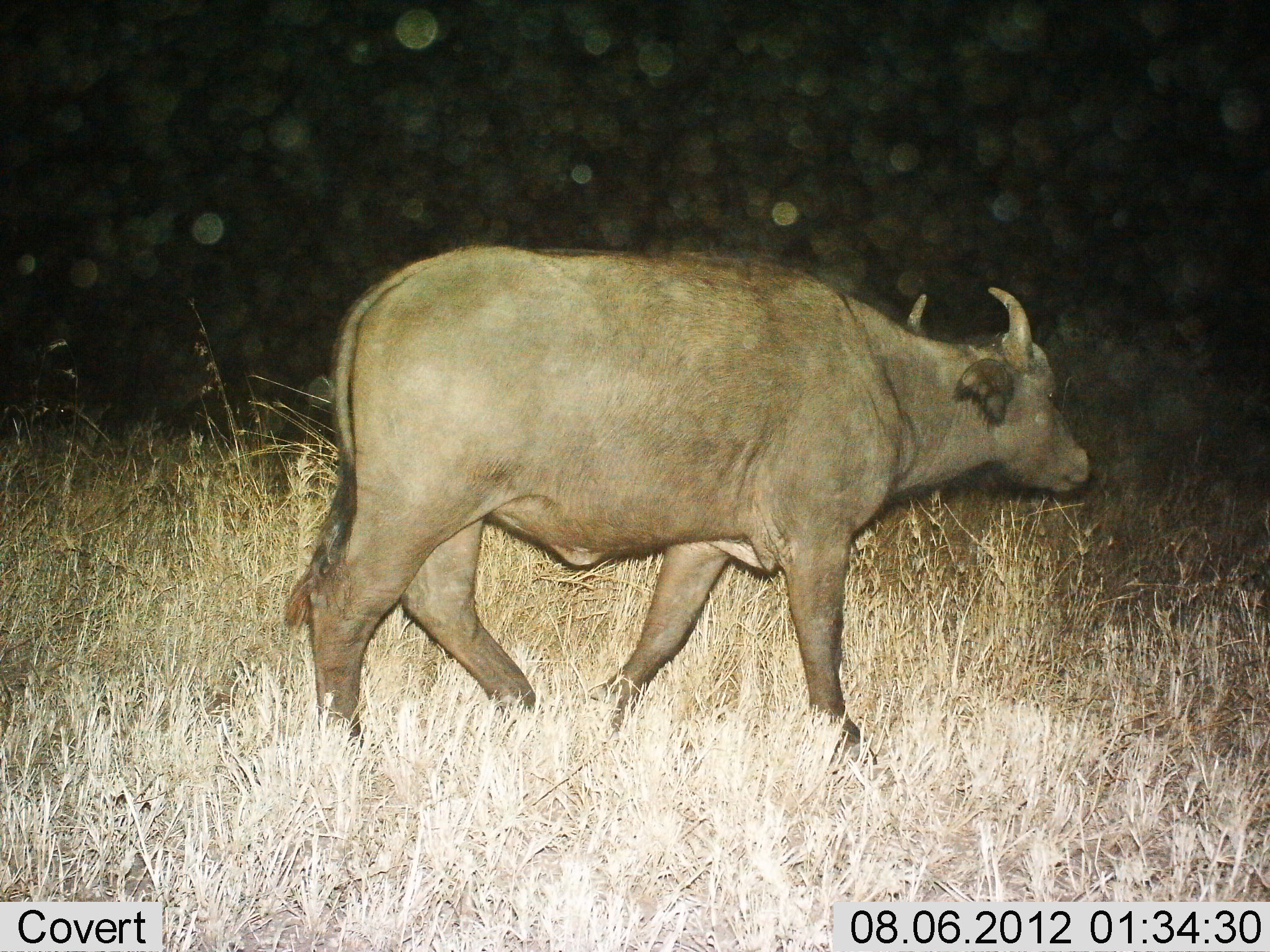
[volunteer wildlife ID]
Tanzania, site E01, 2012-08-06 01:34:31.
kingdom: Animalia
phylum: Chordata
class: Mammalia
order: Artiodactyla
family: Bovidae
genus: Syncerus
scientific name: Syncerus caffer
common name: cape buffalo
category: buffalo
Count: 1.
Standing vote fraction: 20%.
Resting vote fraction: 0%.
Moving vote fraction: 80%.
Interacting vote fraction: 0%.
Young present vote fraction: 0%.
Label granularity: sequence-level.